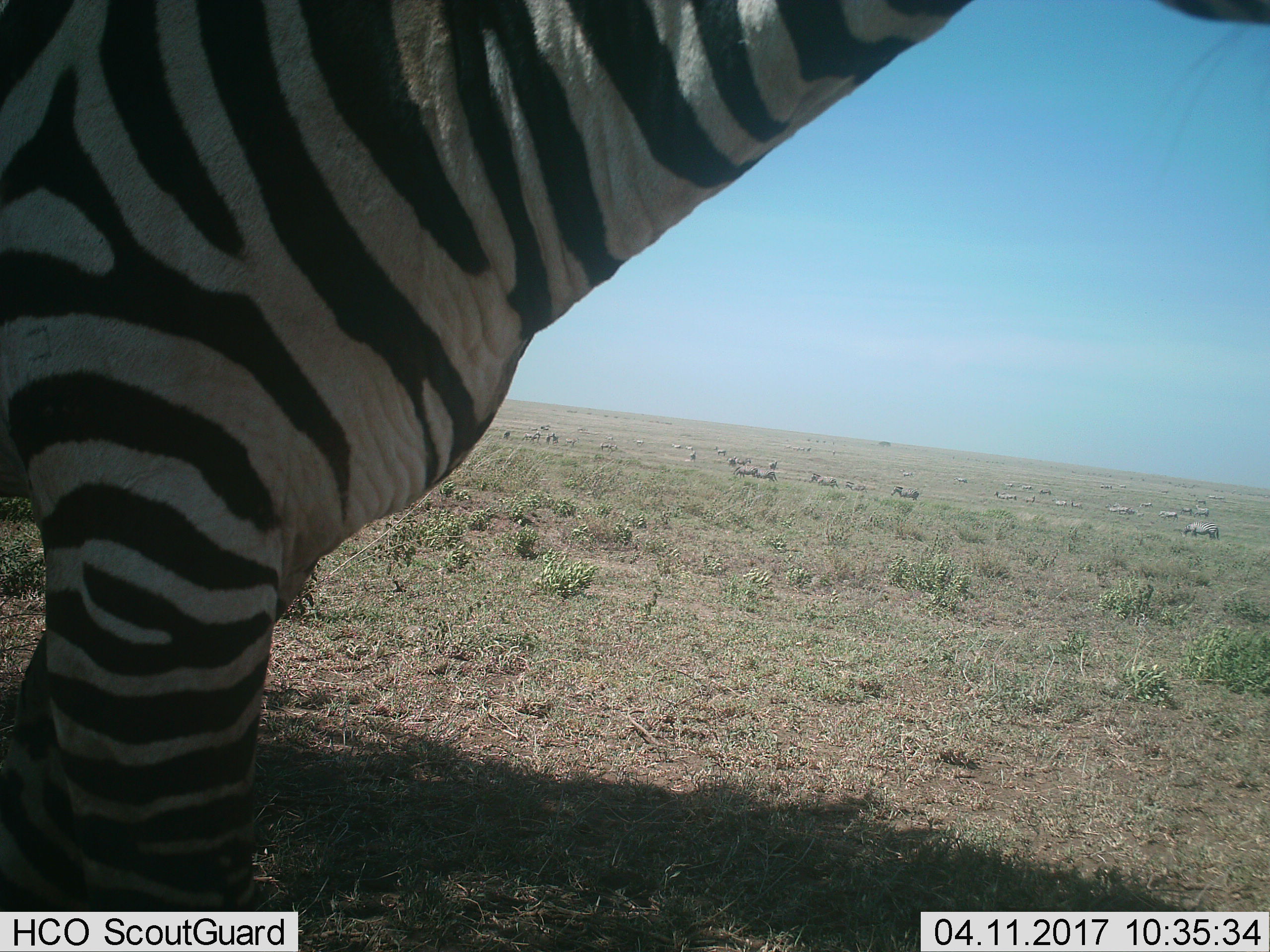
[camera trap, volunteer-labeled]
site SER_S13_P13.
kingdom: Animalia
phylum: Chordata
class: Mammalia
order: Perissodactyla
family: Equidae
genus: Equus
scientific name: Equus quagga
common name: plains zebra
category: zebraplains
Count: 11-50.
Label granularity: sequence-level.